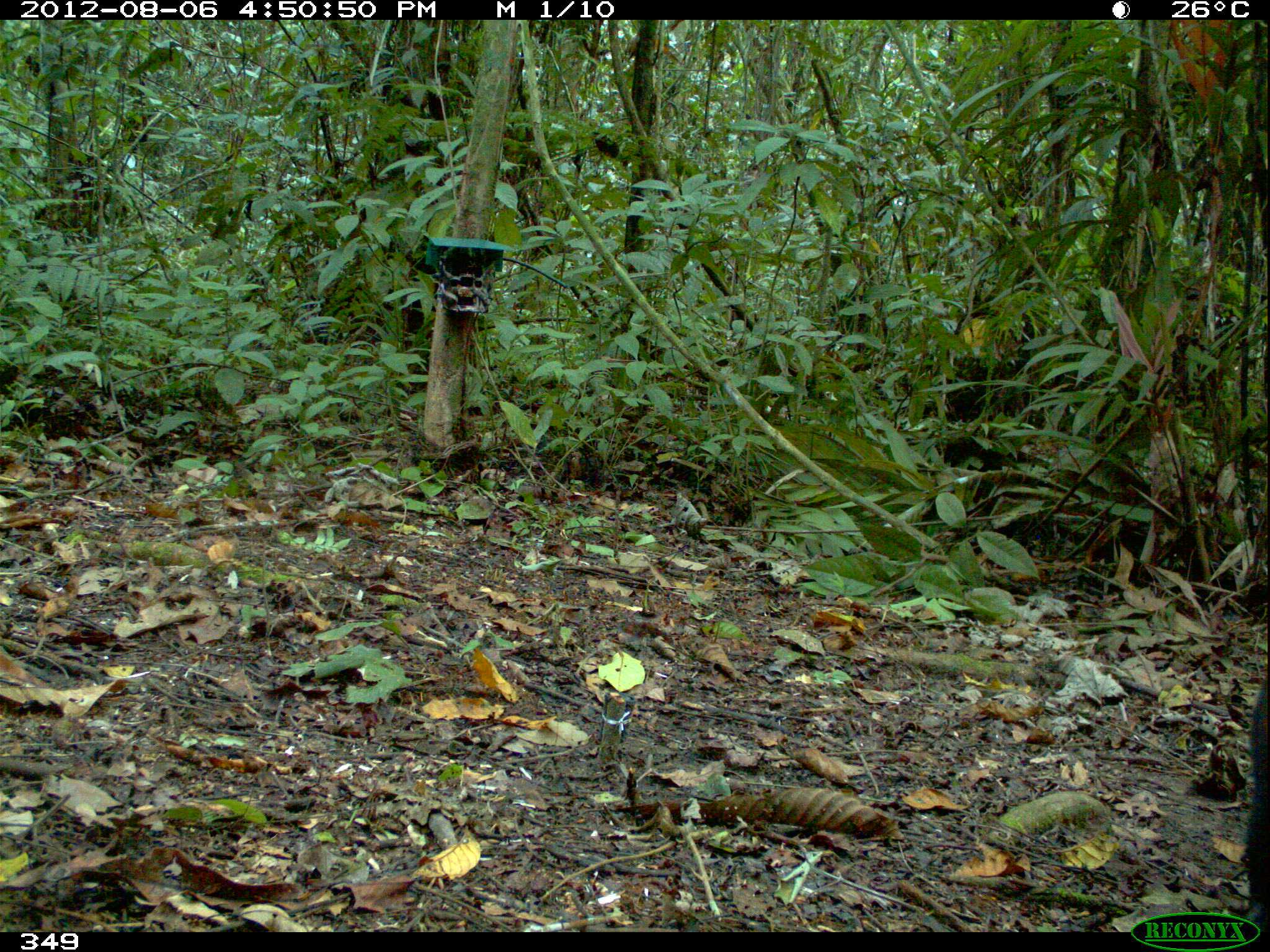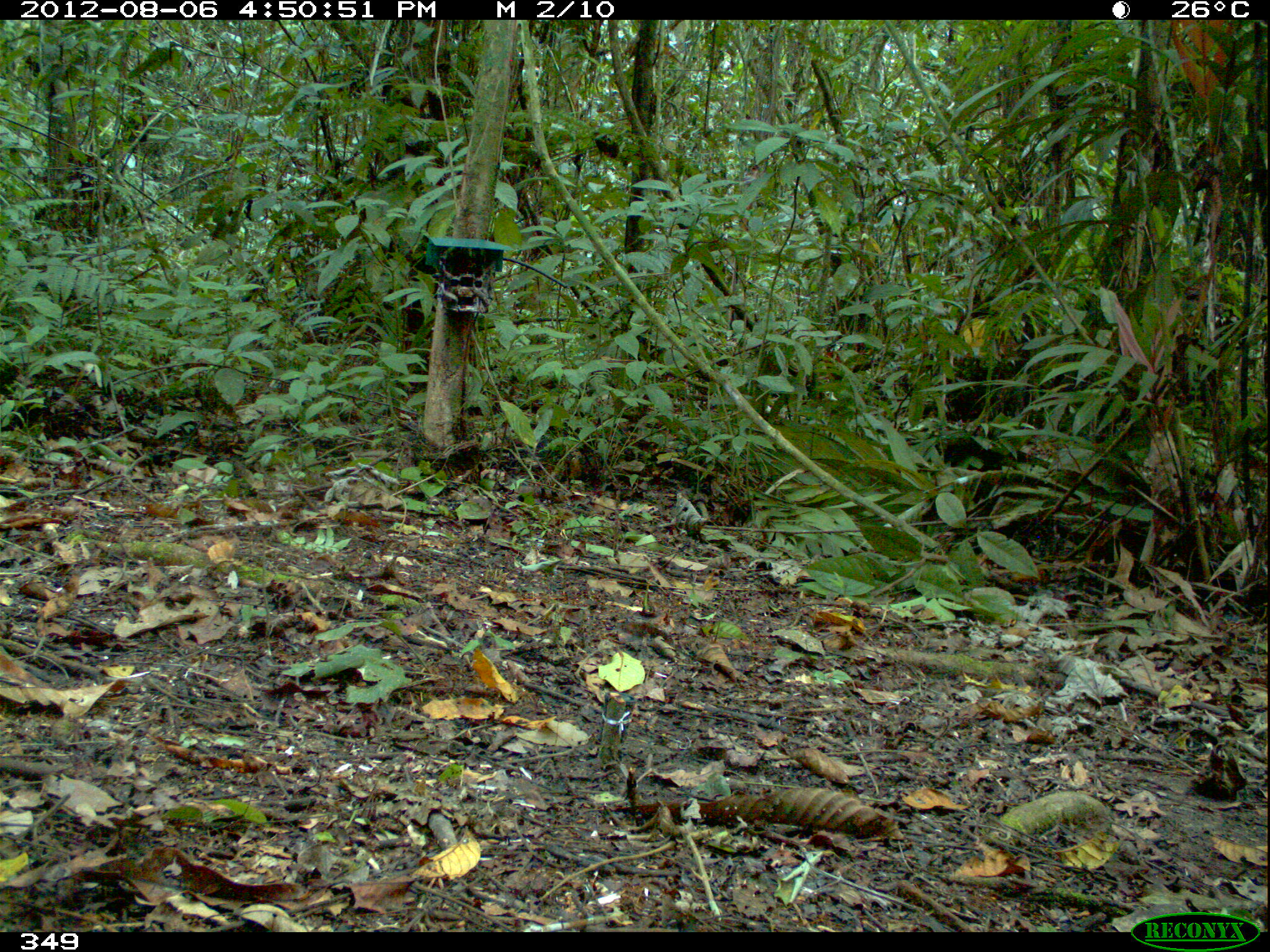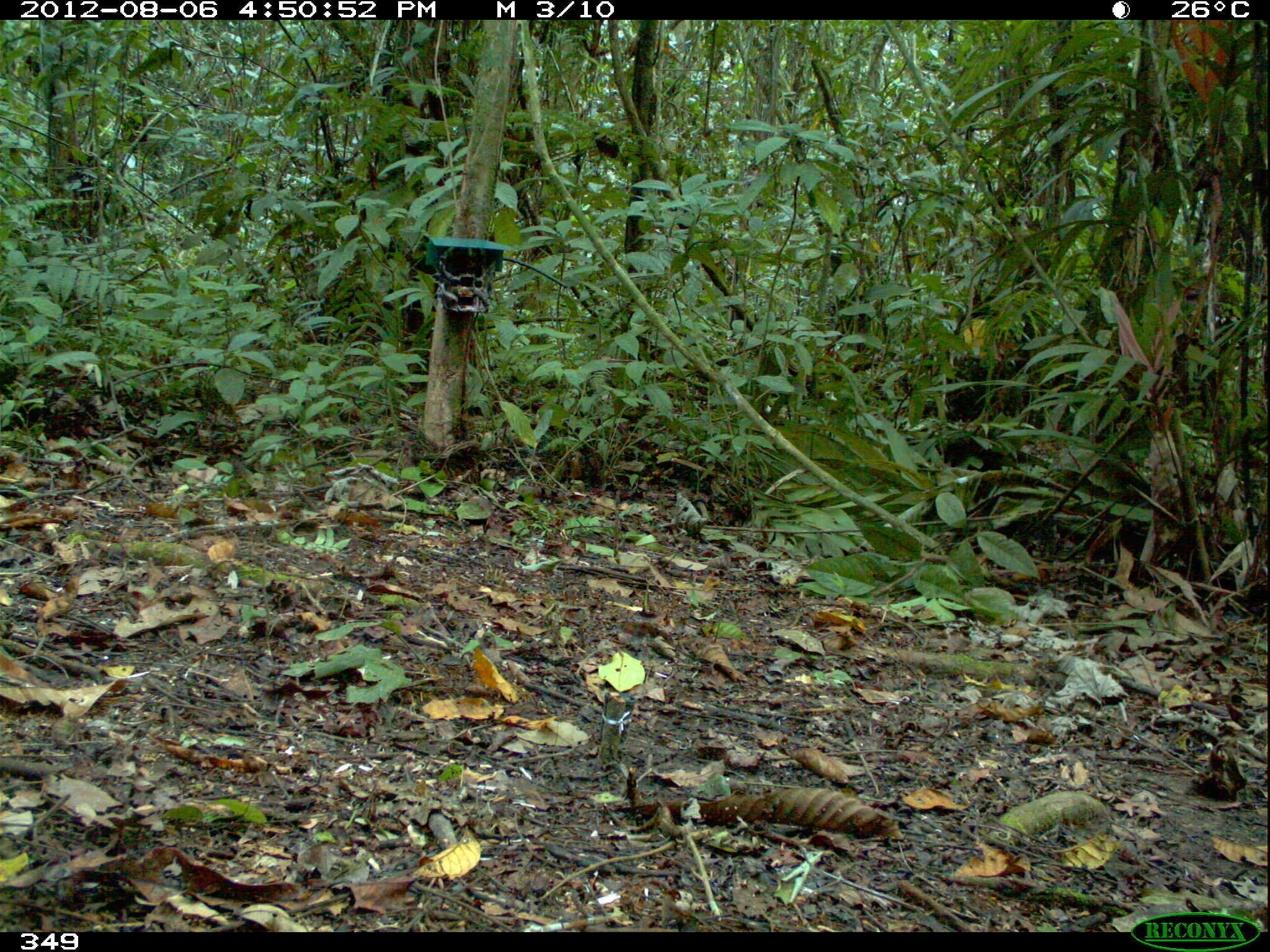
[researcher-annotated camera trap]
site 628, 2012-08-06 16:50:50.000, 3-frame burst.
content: unidentified animal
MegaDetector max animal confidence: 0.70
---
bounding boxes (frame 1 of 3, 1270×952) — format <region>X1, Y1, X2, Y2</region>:
unknown: <region>1240, 679, 1269, 922</region>